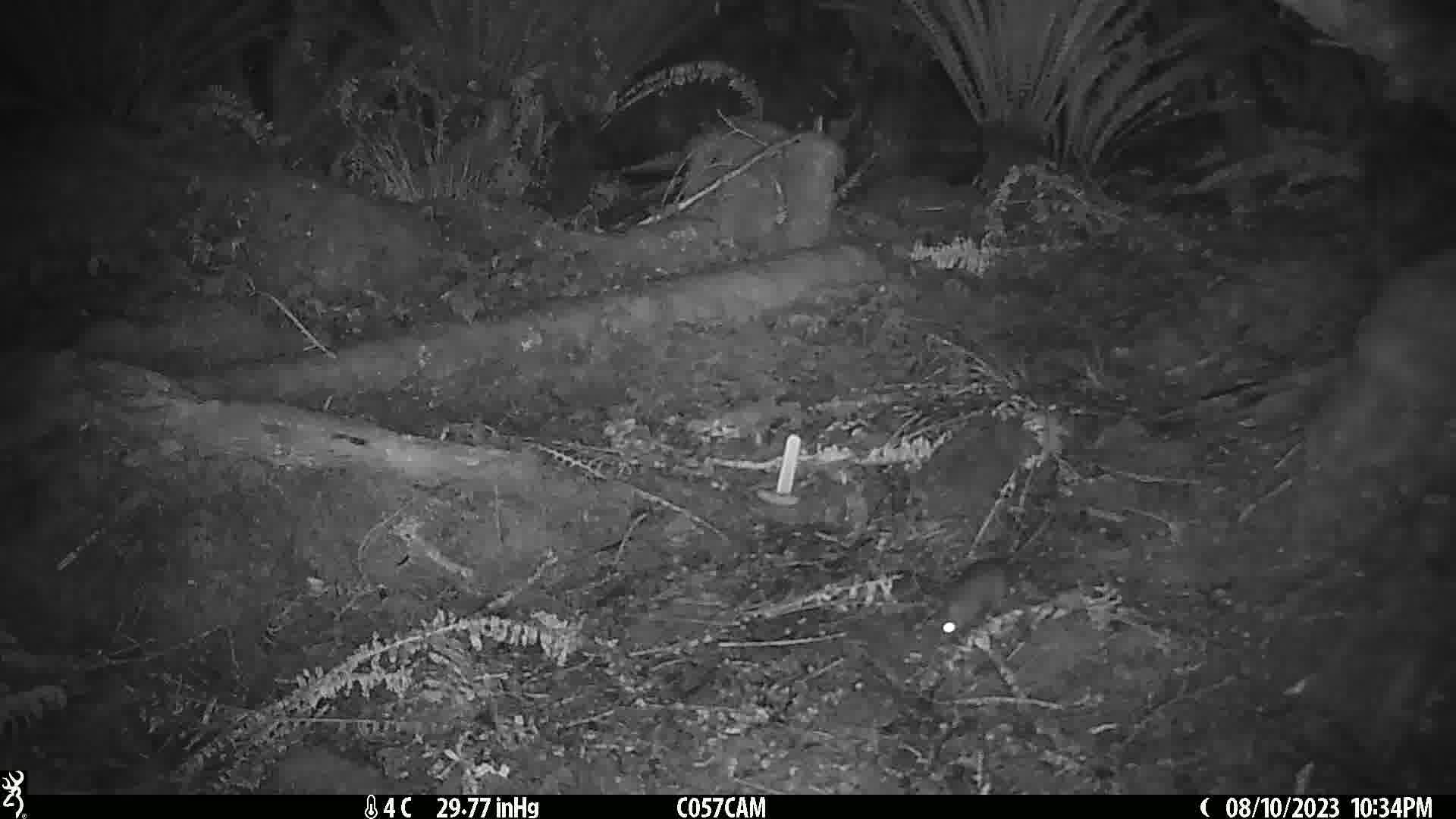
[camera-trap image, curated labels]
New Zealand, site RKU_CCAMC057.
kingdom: Animalia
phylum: Chordata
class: Mammalia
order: Rodentia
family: Muridae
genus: Rattus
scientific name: Rattus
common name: rat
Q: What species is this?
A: Rat (Rattus).